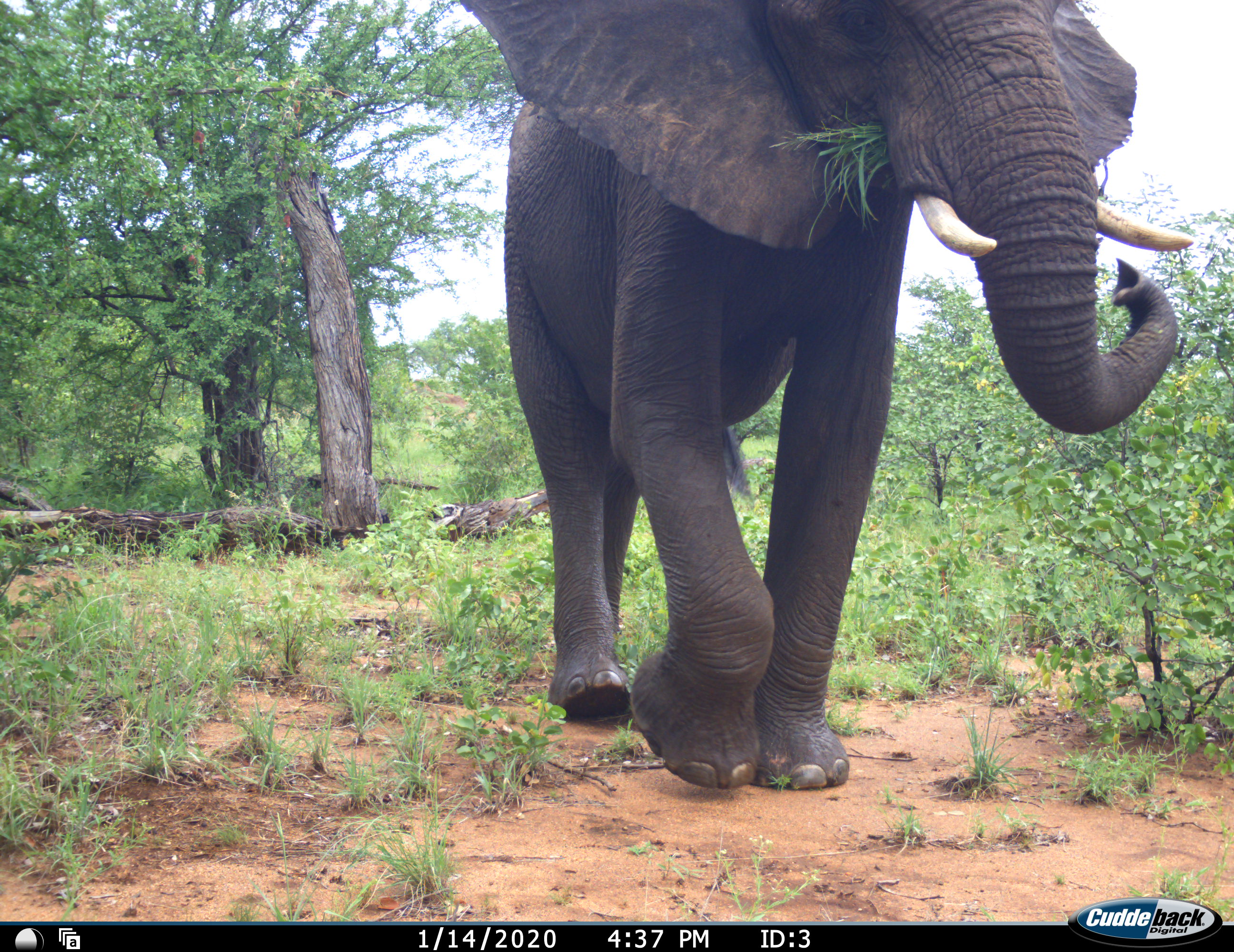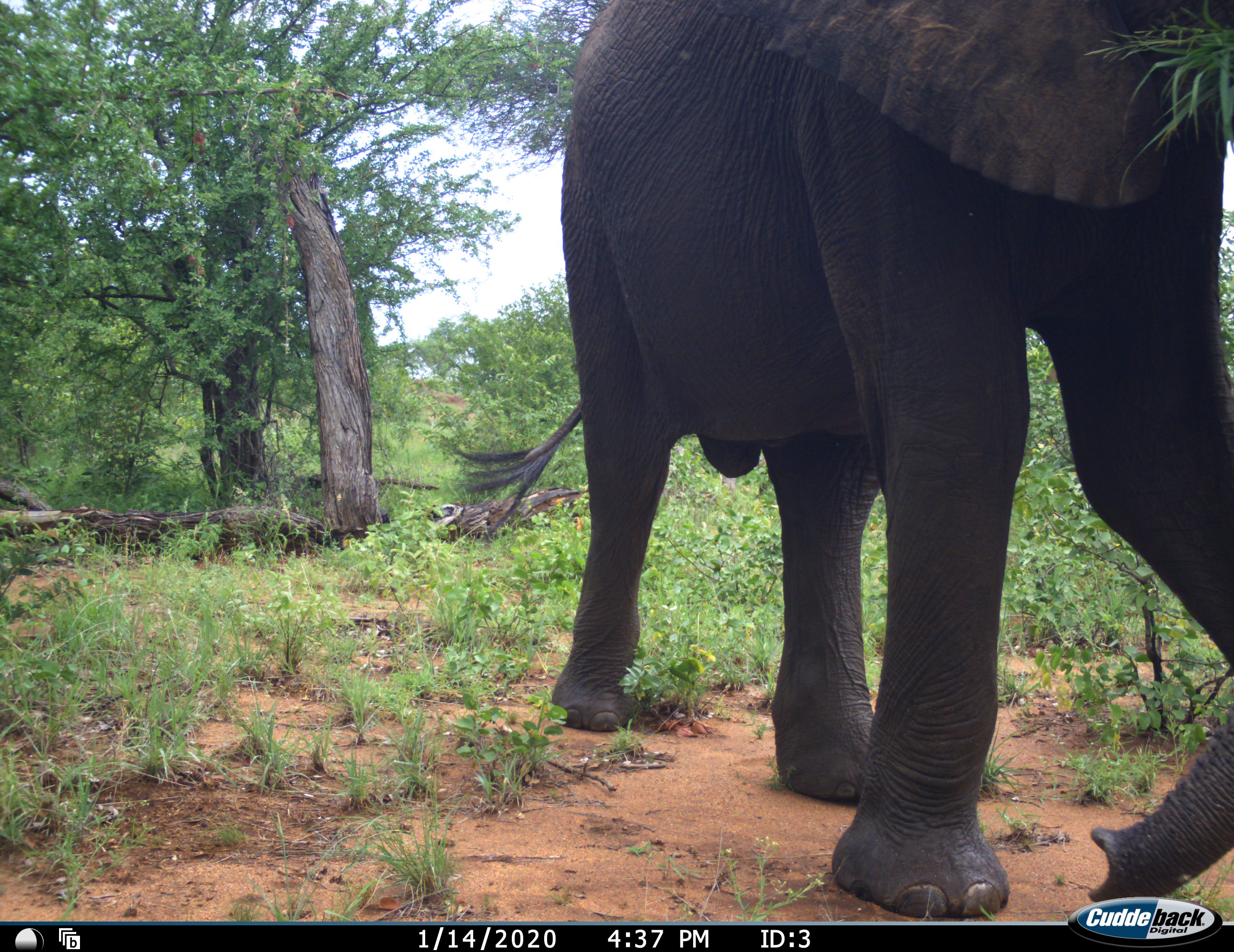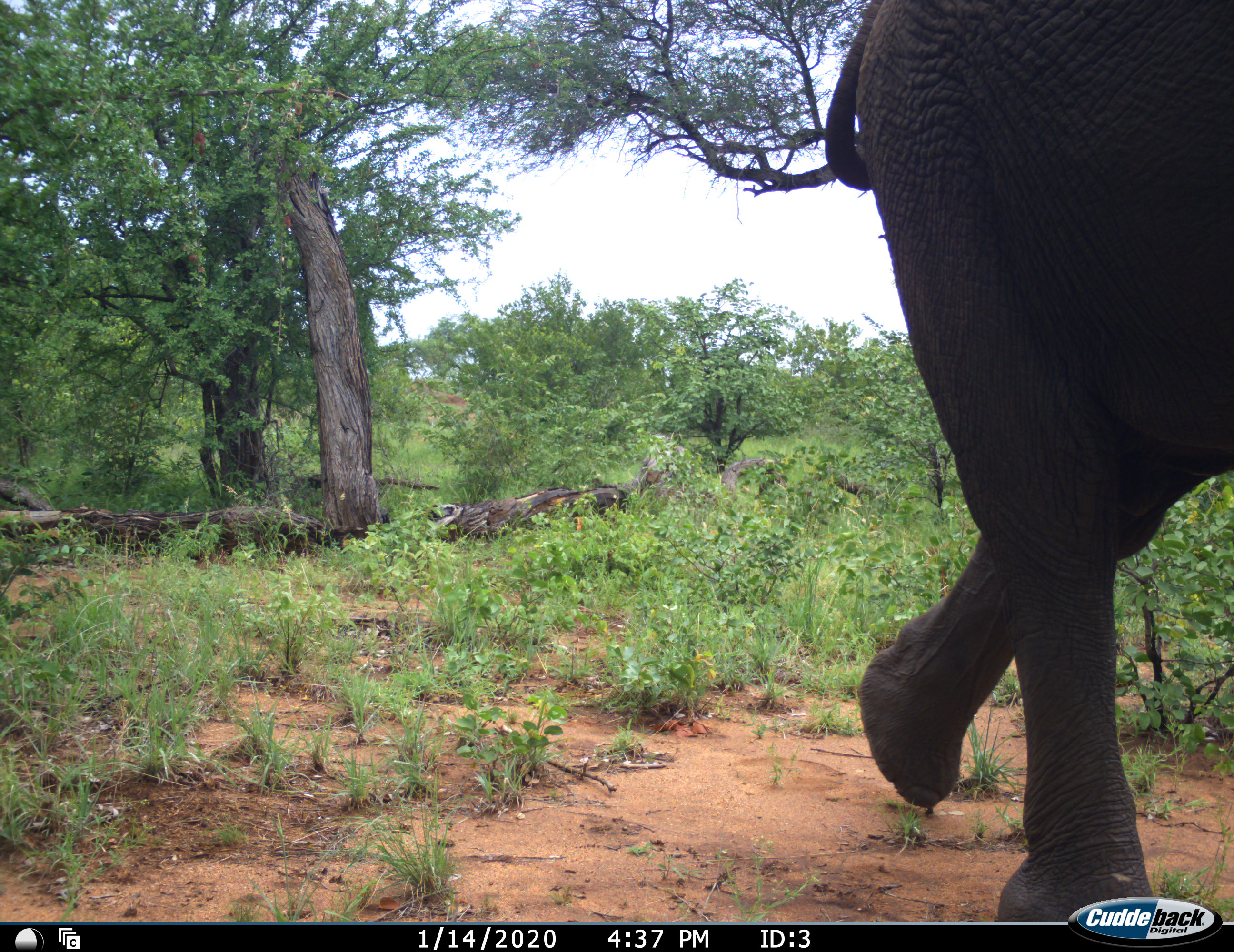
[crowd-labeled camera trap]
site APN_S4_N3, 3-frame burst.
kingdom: Animalia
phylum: Chordata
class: Mammalia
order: Proboscidea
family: Elephantidae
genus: Loxodonta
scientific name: Loxodonta africana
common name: african bush elephant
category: elephant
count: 1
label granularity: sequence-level